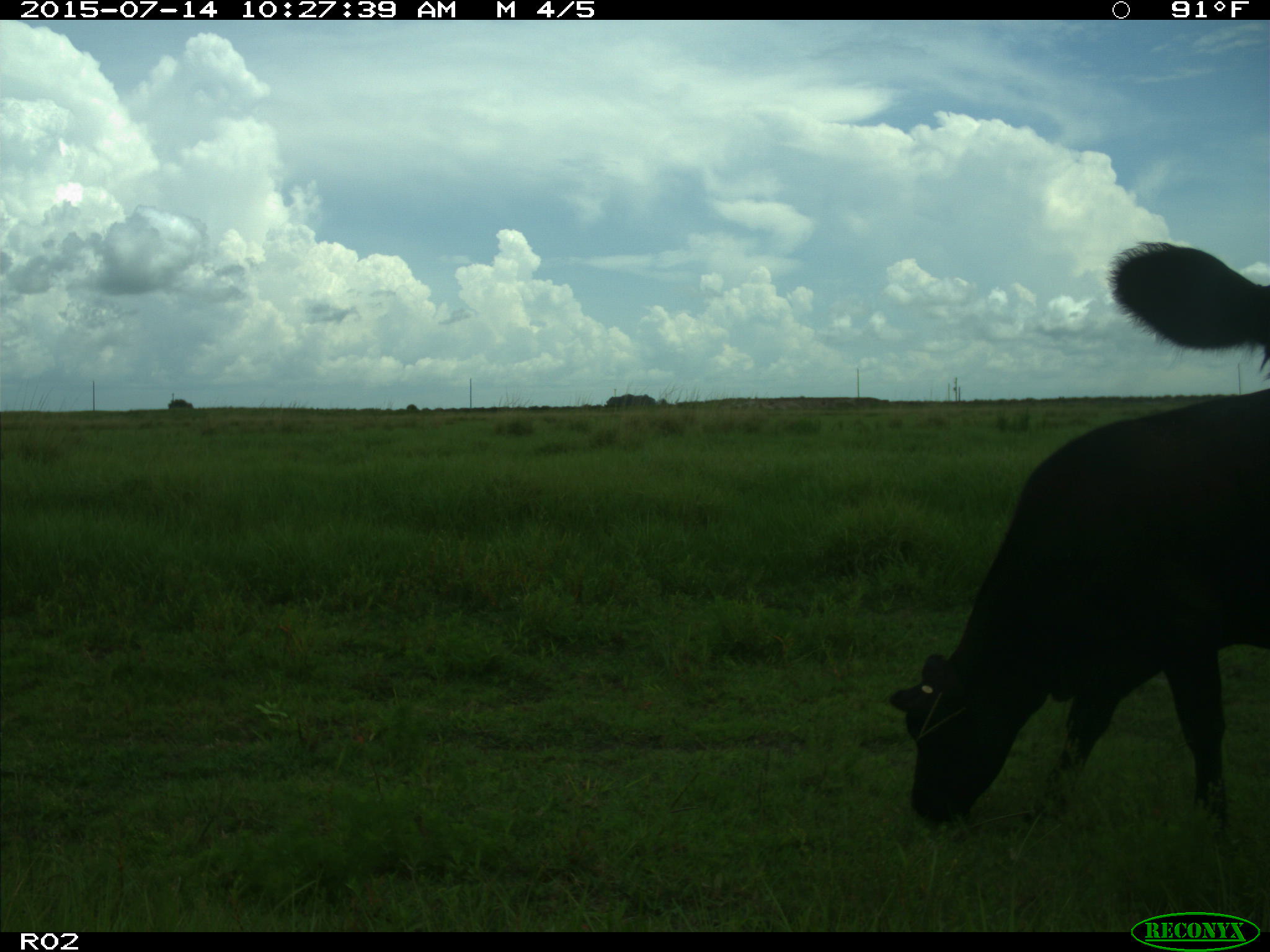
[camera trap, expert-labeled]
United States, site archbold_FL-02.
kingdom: Animalia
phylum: Chordata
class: Mammalia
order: Artiodactyla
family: Bovidae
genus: Bos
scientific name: Bos taurus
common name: domestic cow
Bos taurus (domestic cow).